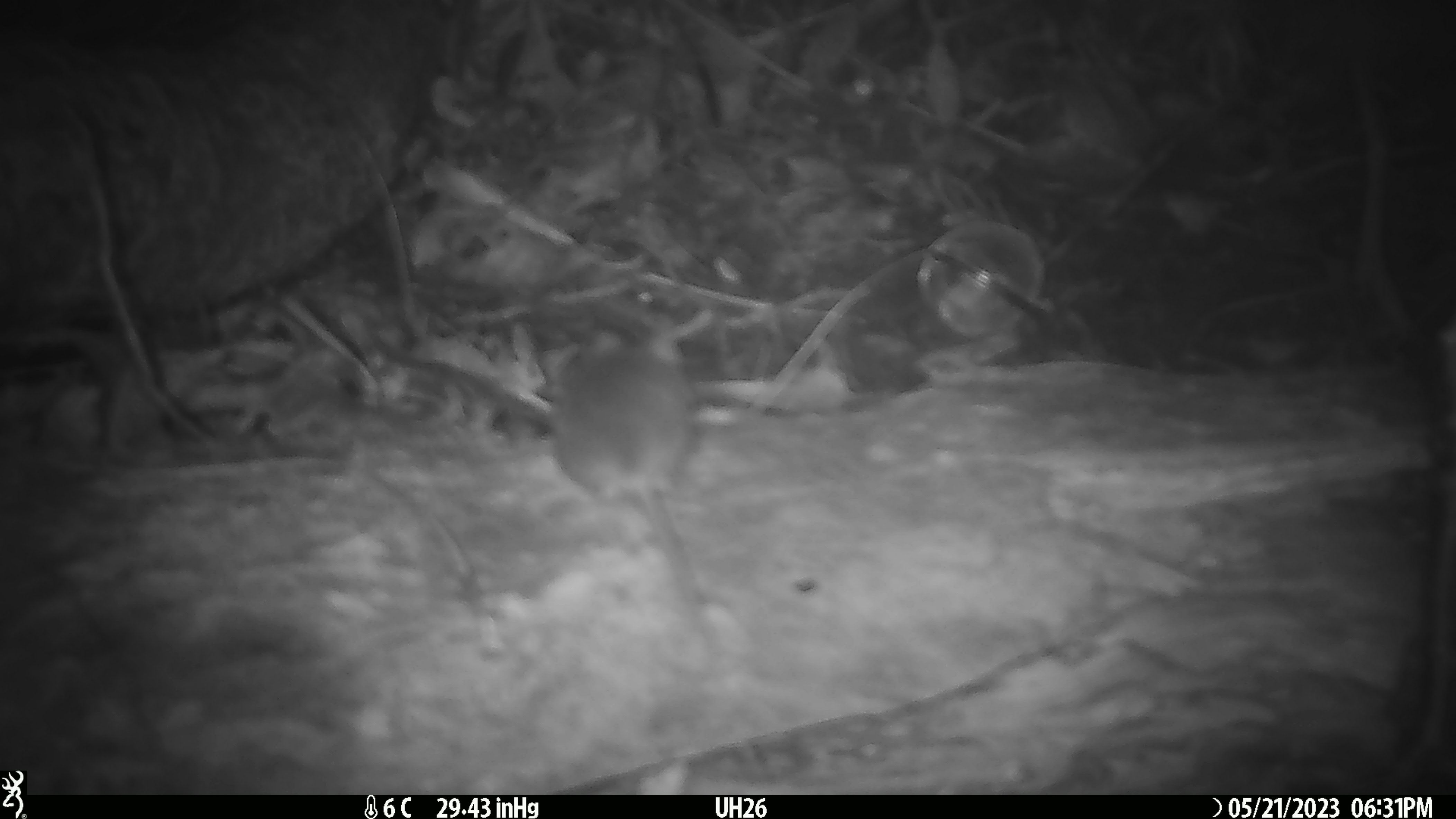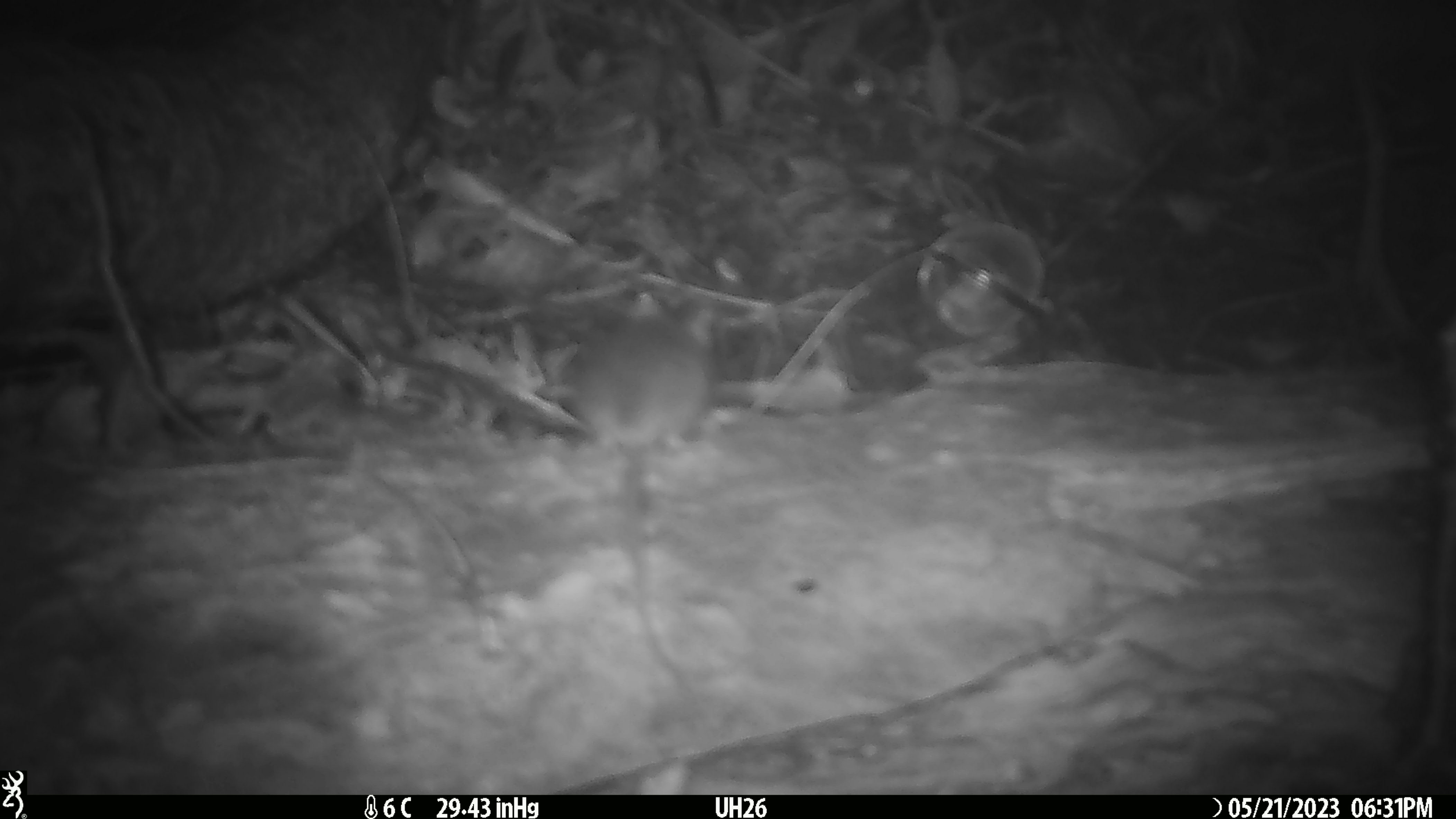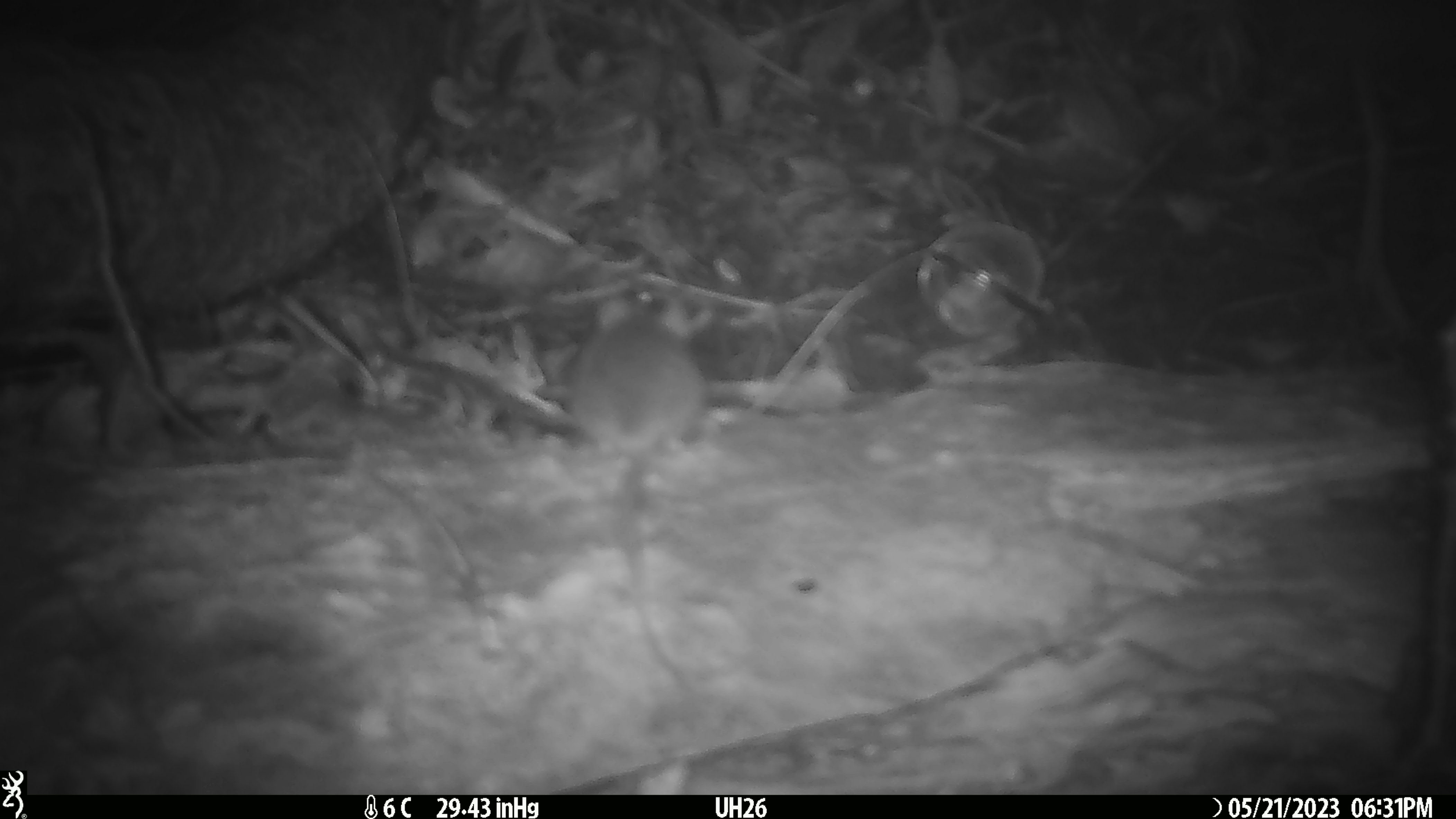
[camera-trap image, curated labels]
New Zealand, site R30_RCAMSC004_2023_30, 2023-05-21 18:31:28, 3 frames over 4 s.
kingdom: Animalia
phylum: Chordata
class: Mammalia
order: Rodentia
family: Muridae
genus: Mus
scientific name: Mus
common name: mouse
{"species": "mouse (Mus)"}